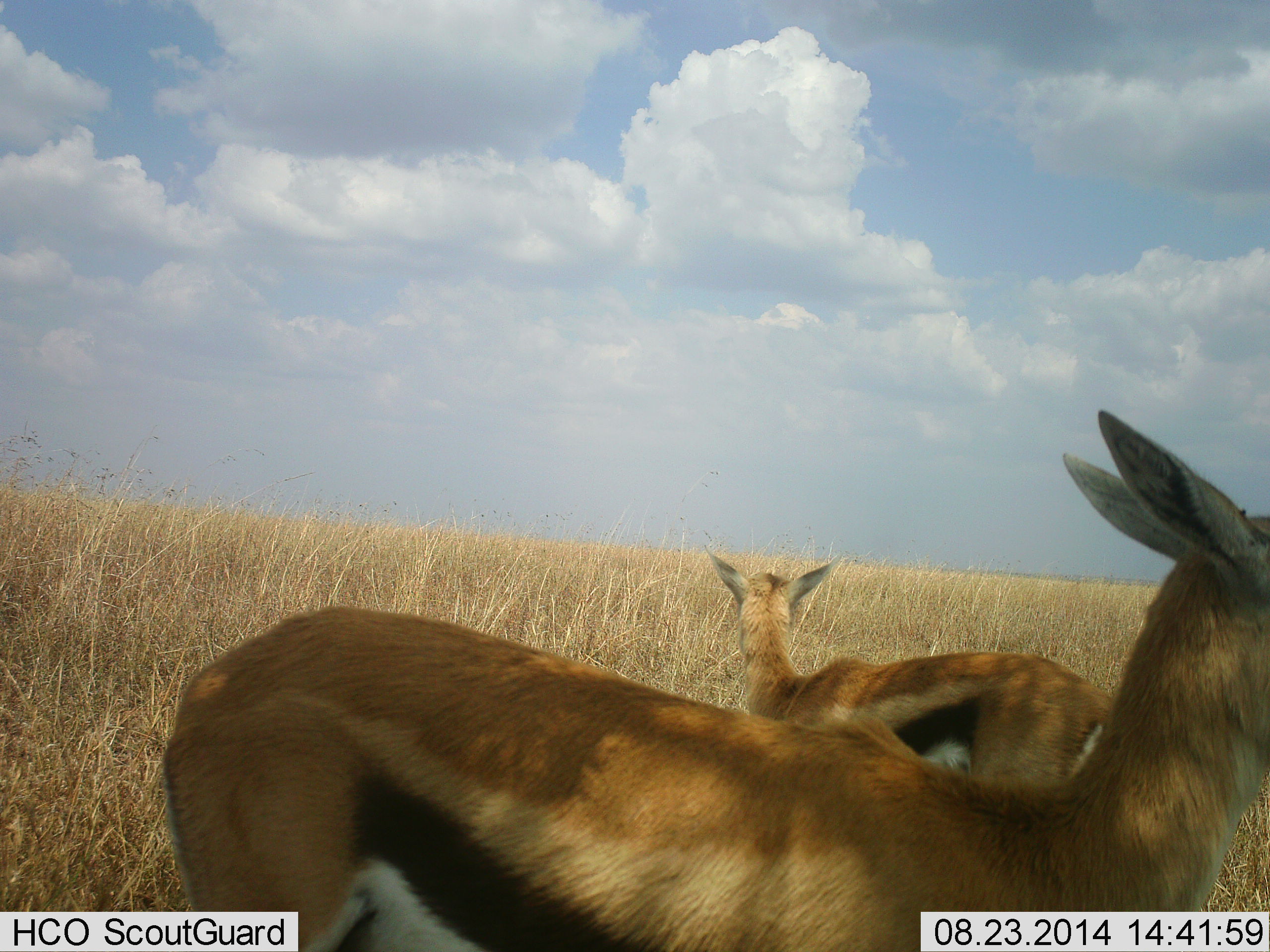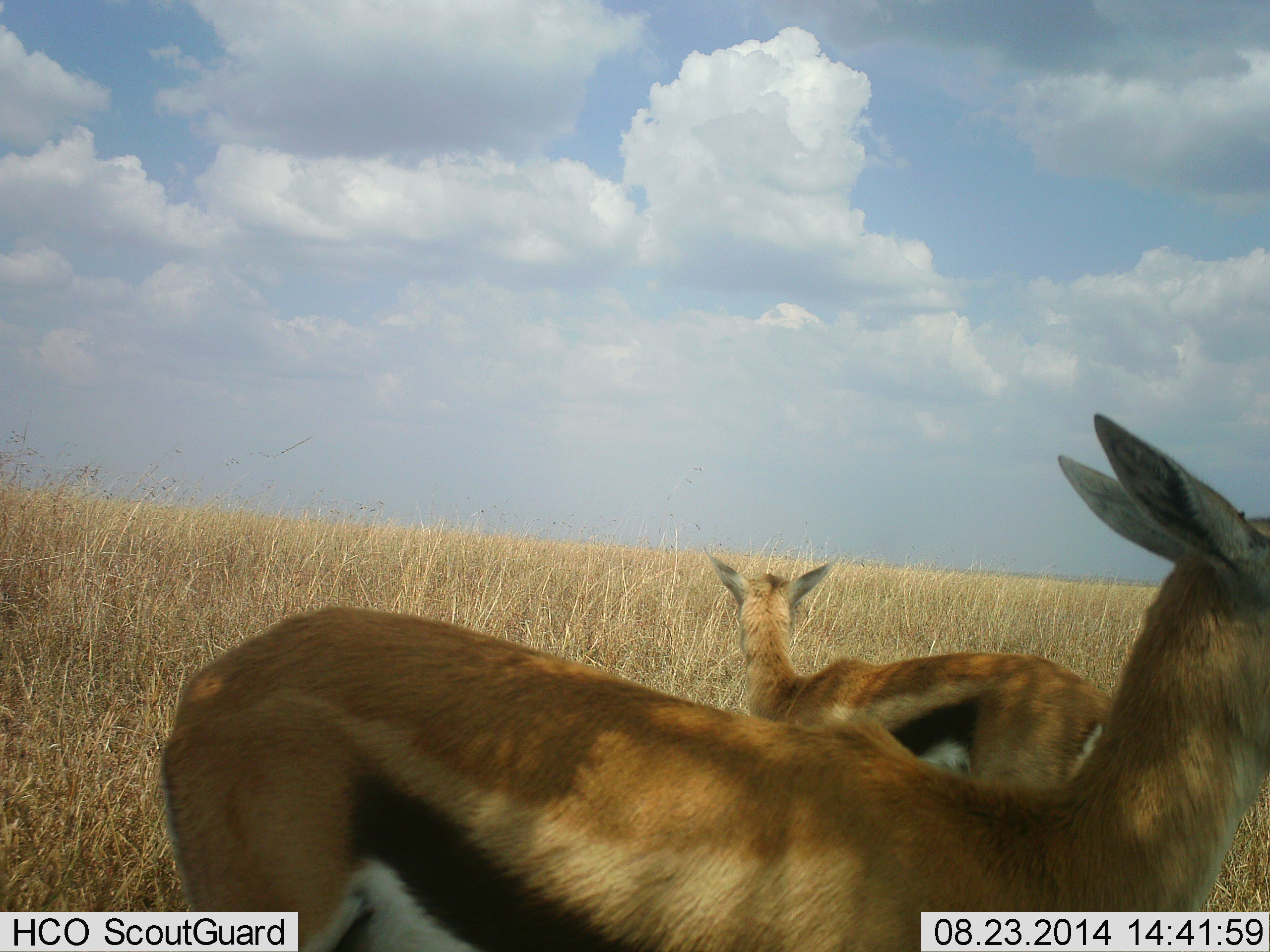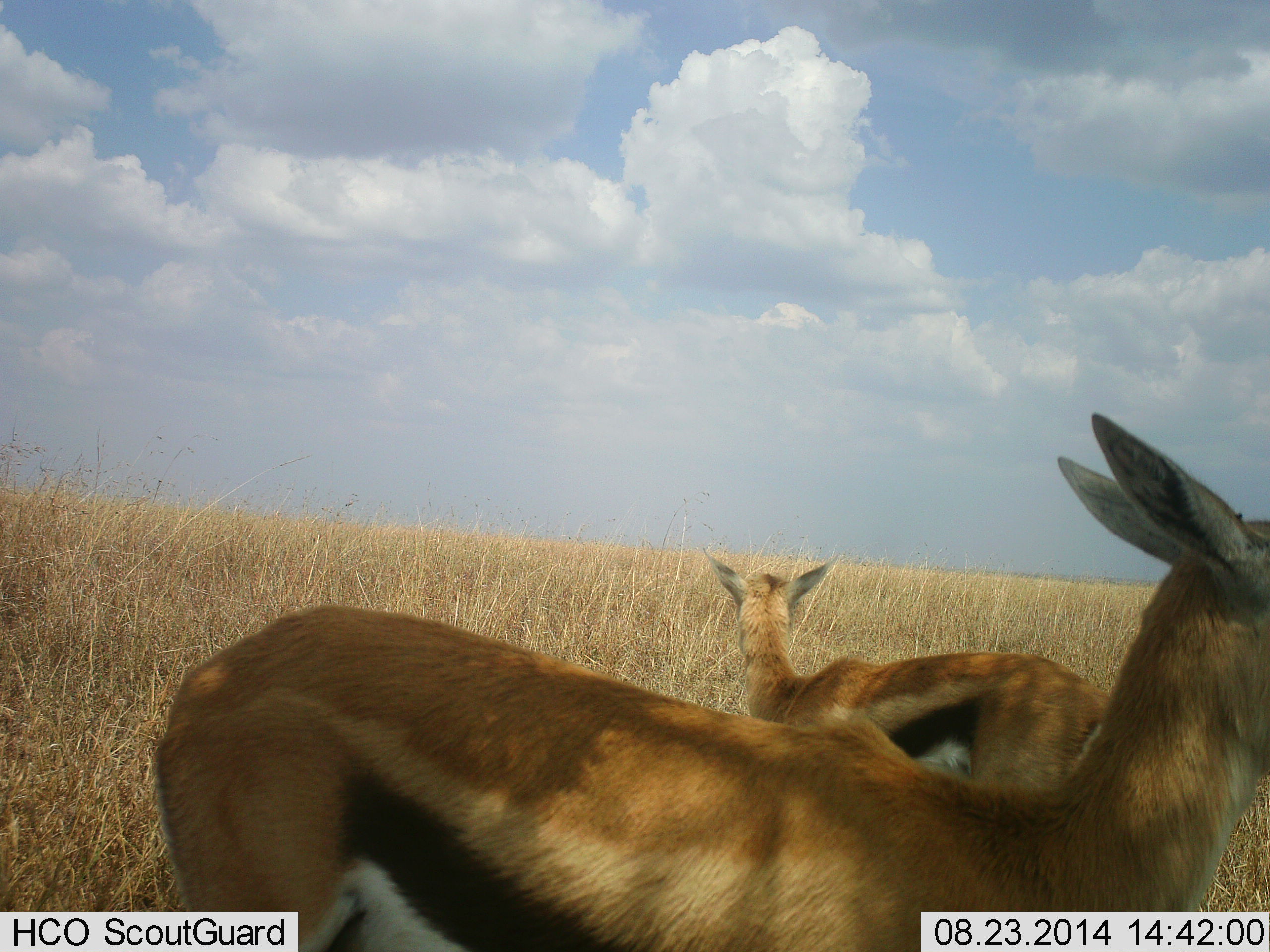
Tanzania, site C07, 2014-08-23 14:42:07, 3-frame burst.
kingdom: Animalia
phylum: Chordata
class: Mammalia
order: Artiodactyla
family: Bovidae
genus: Eudorcas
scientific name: Eudorcas thomsonii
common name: thomson's gazelle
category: gazellethomsons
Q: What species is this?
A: Gazellethomsons (thomson's gazelle) (Eudorcas thomsonii).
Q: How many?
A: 2.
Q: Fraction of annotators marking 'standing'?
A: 100%.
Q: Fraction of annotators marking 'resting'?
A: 0%.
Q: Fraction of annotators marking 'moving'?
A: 10%.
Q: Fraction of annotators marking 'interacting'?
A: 0%.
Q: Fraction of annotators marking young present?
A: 0%.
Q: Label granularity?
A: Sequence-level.